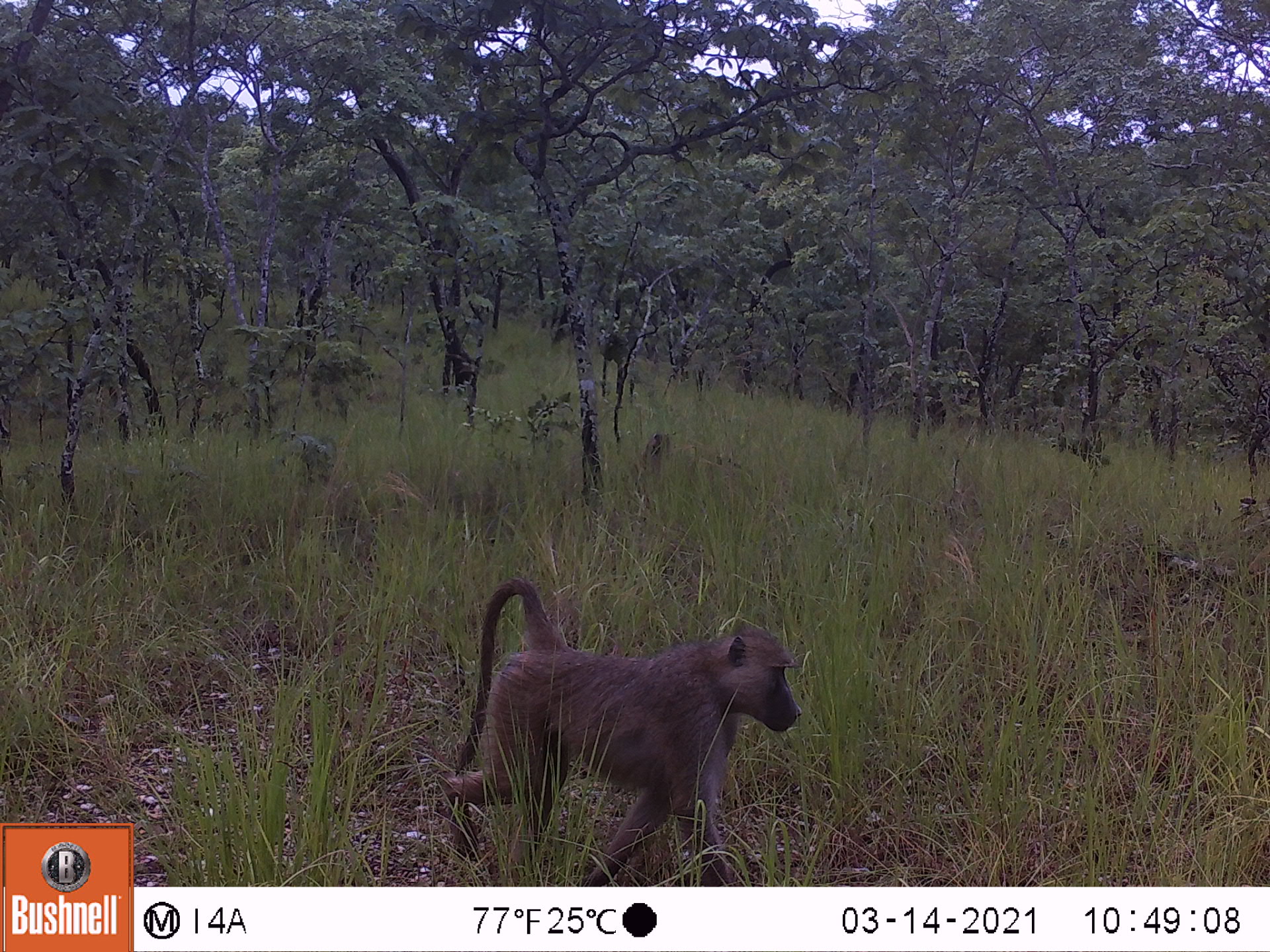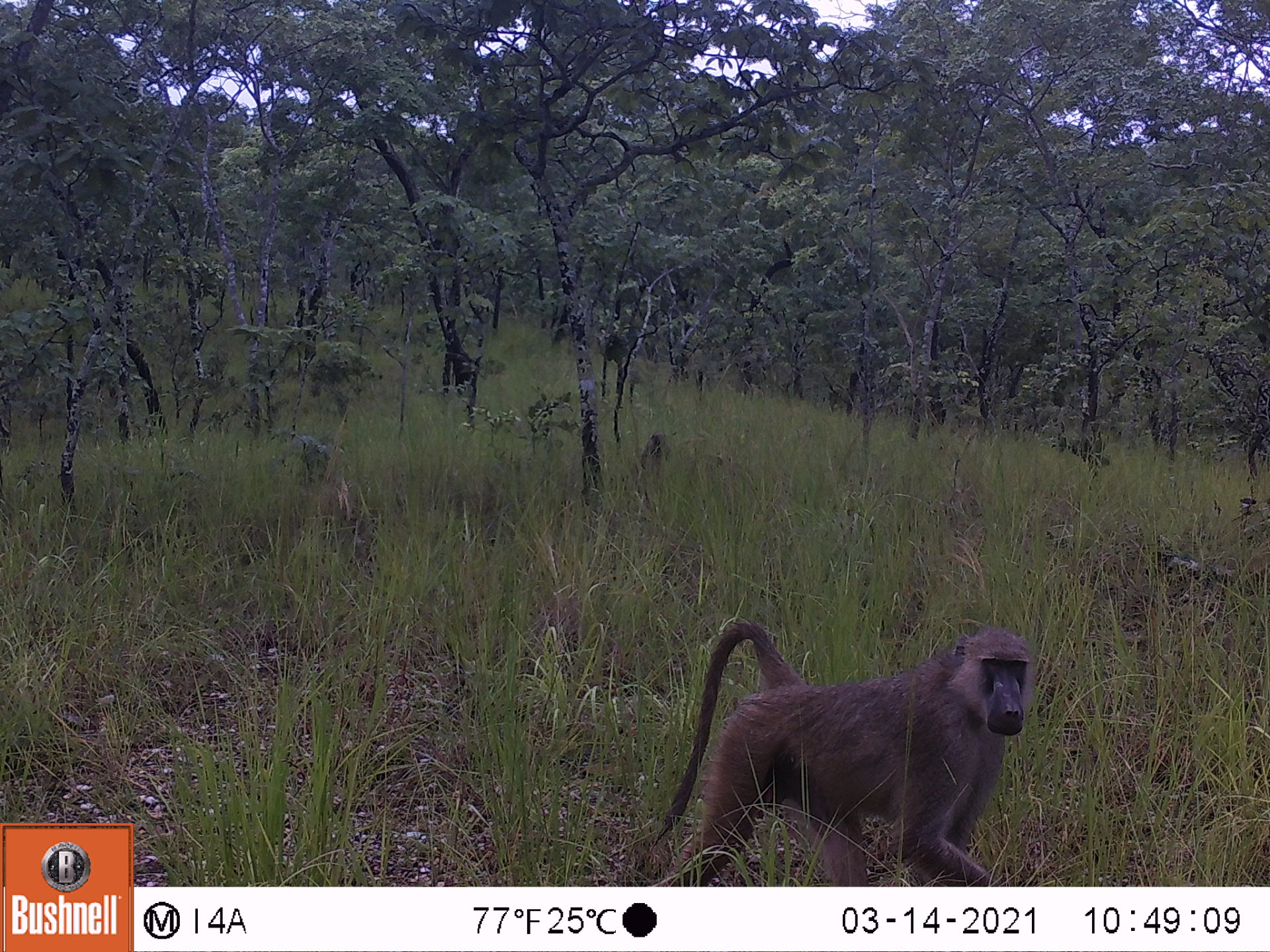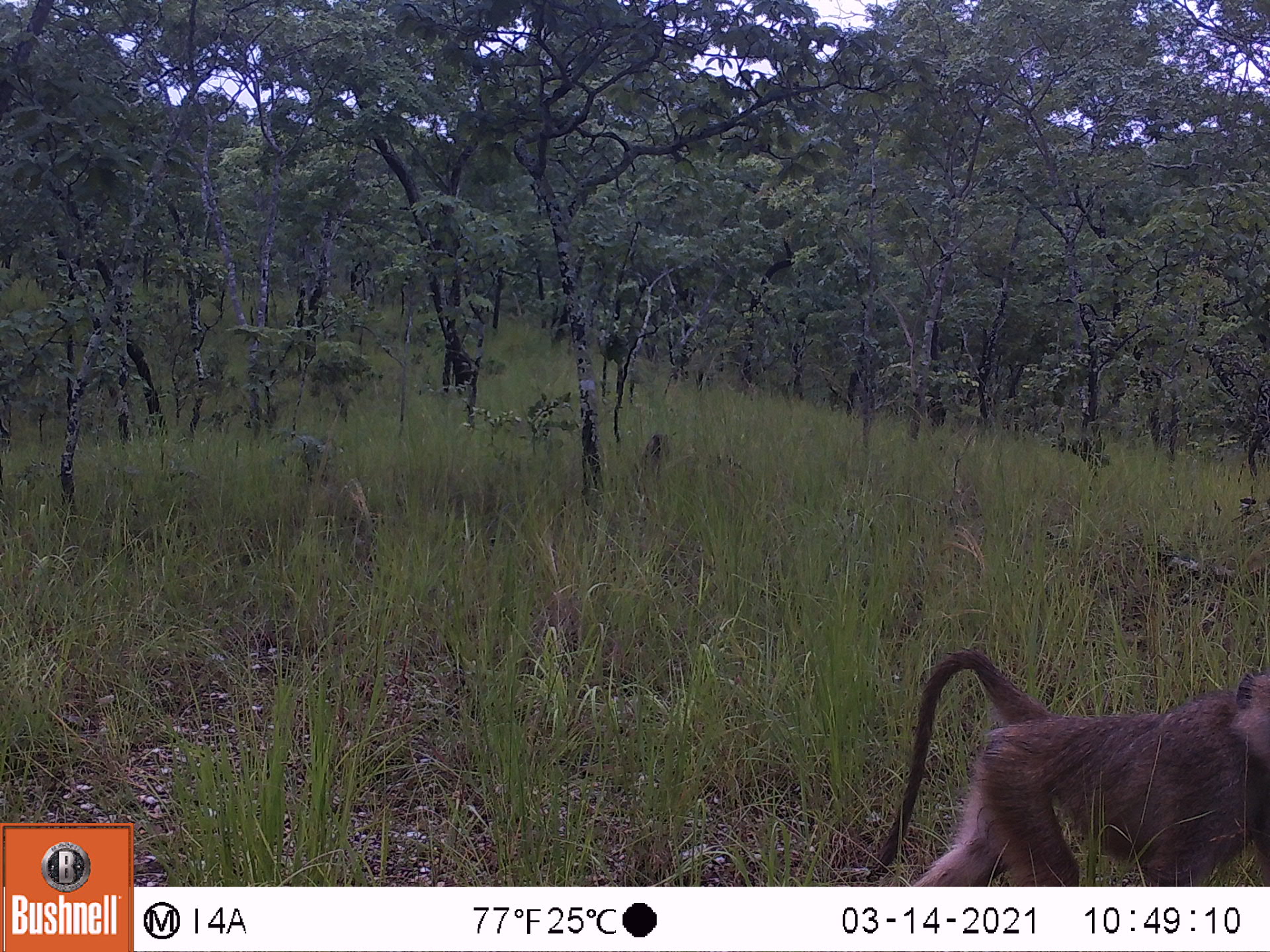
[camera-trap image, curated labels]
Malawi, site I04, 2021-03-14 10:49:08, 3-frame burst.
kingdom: Animalia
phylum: Chordata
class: Mammalia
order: Primates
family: Cercopithecidae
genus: Papio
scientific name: Papio cynocephalus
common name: yellow baboon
Yellow baboon (Papio cynocephalus), count 1.